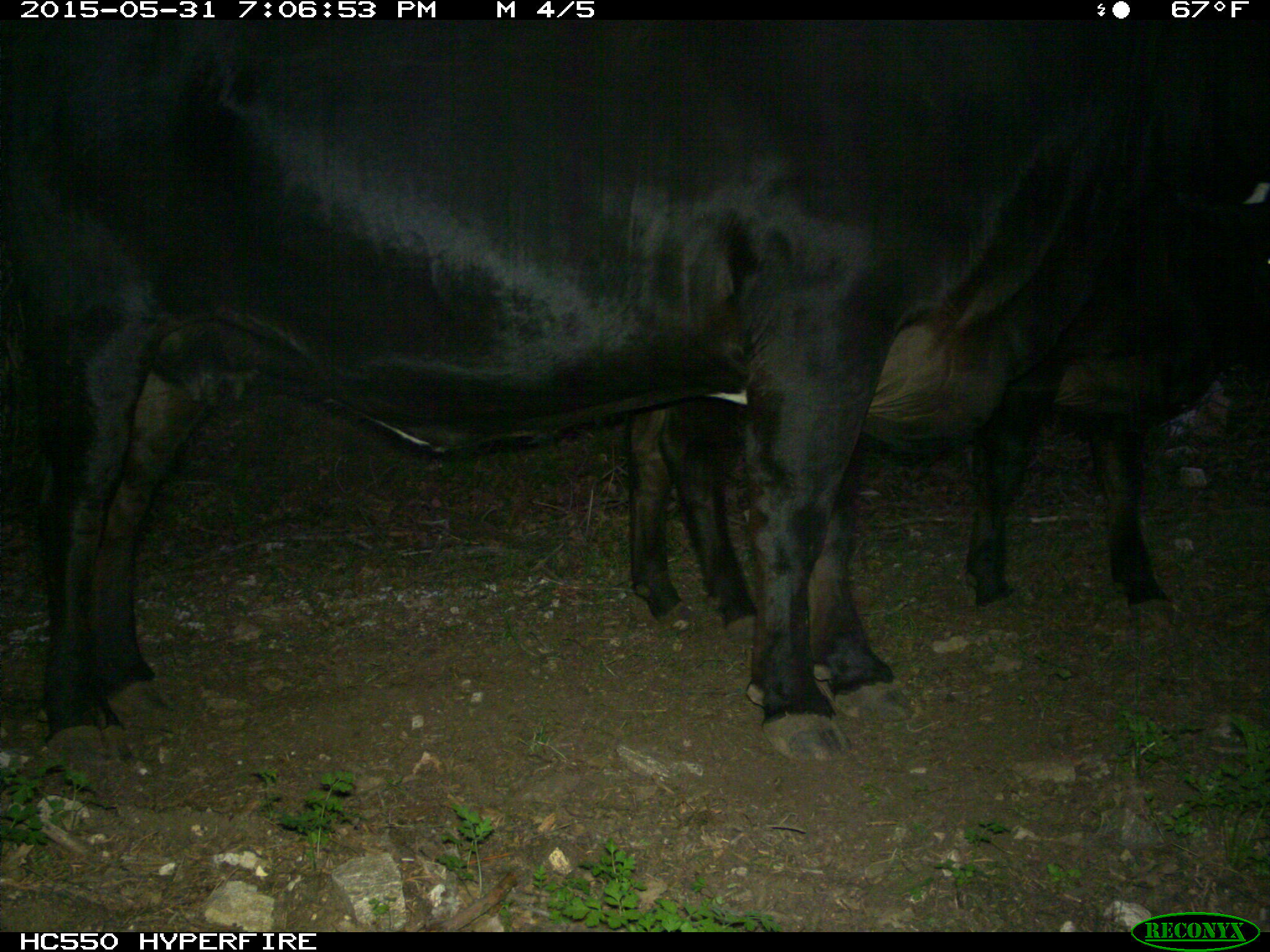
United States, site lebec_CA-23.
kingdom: Animalia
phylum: Chordata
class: Mammalia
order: Artiodactyla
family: Bovidae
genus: Bos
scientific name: Bos taurus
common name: domestic cow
Bos taurus (domestic cow).